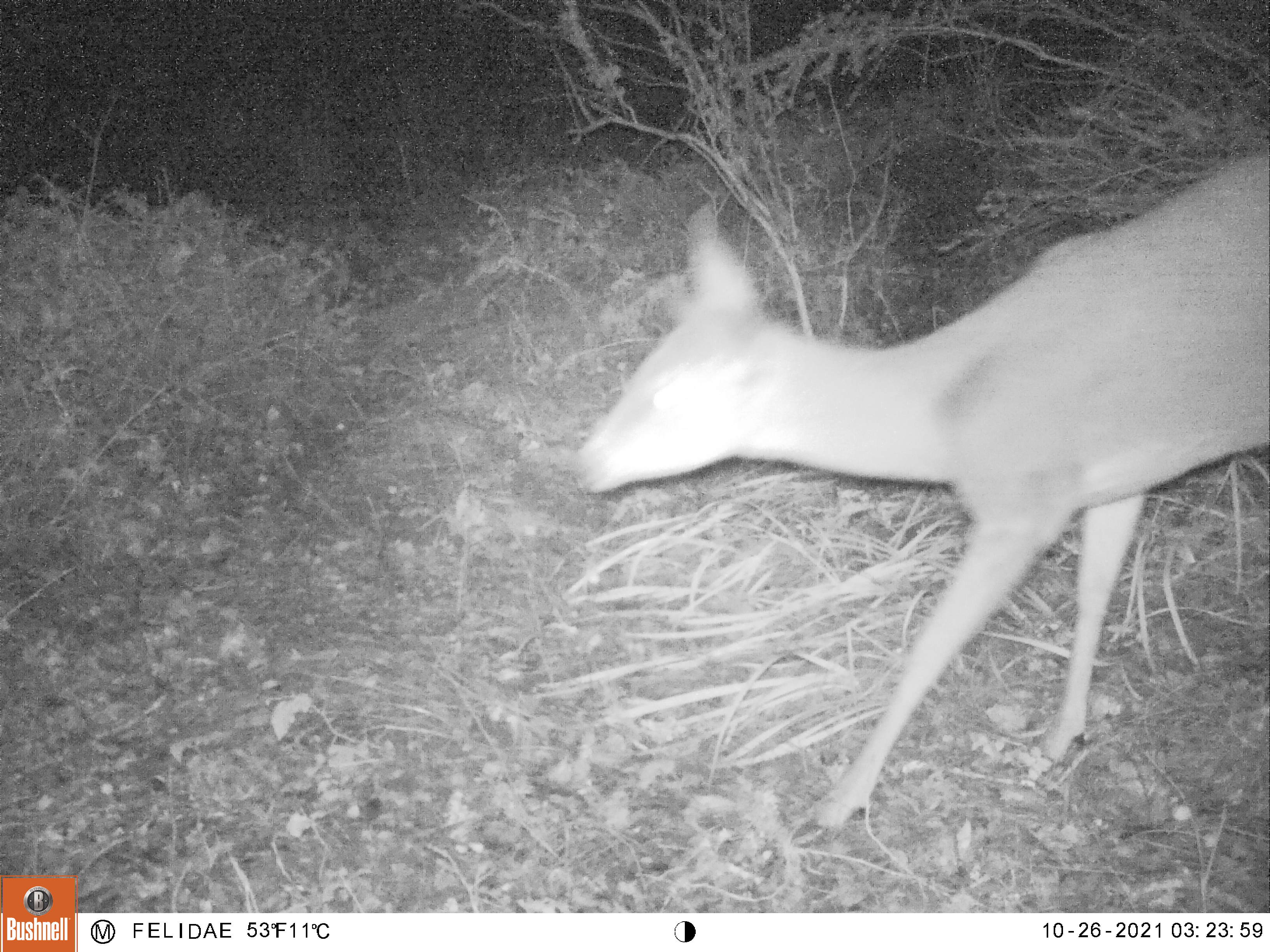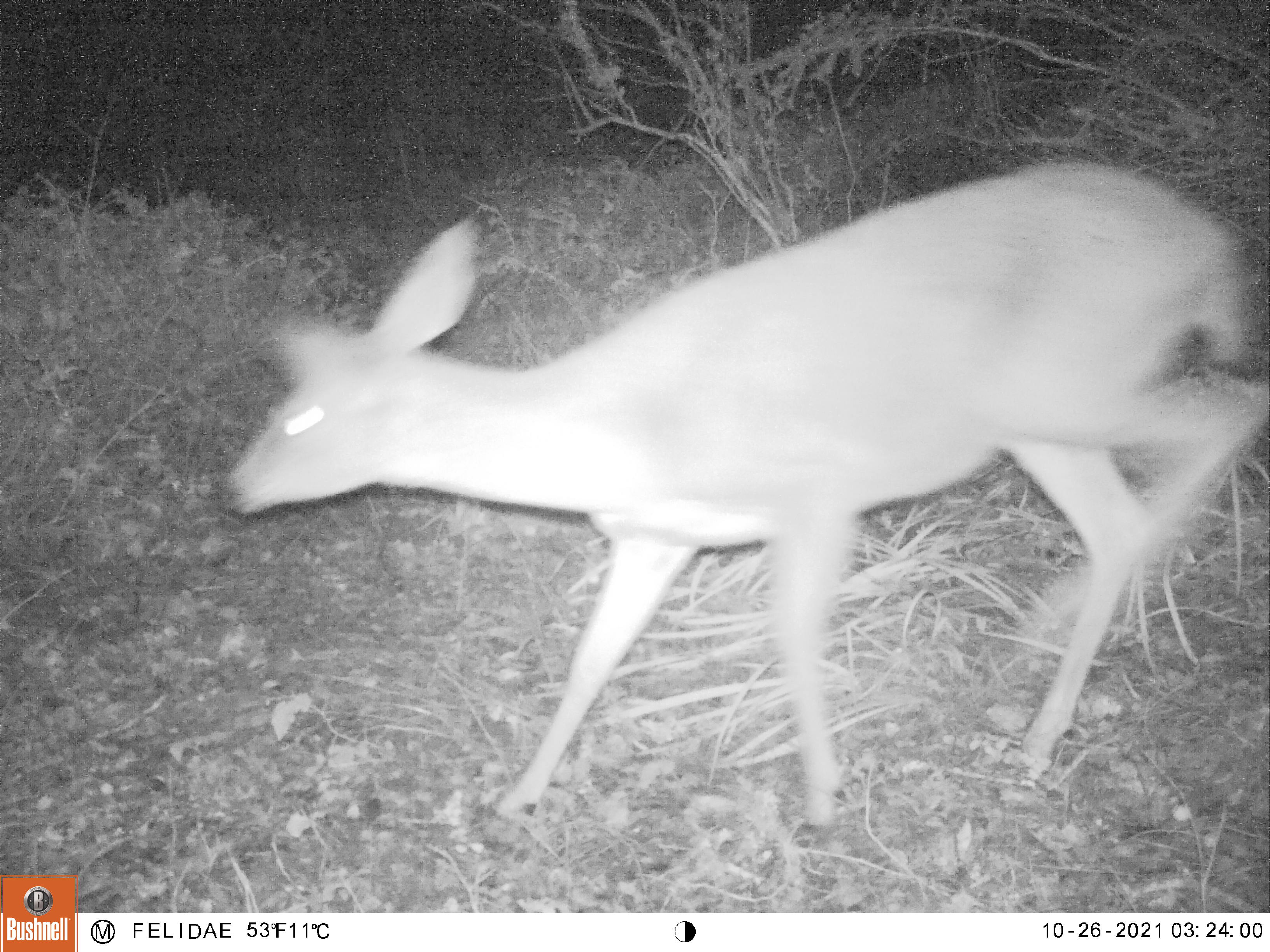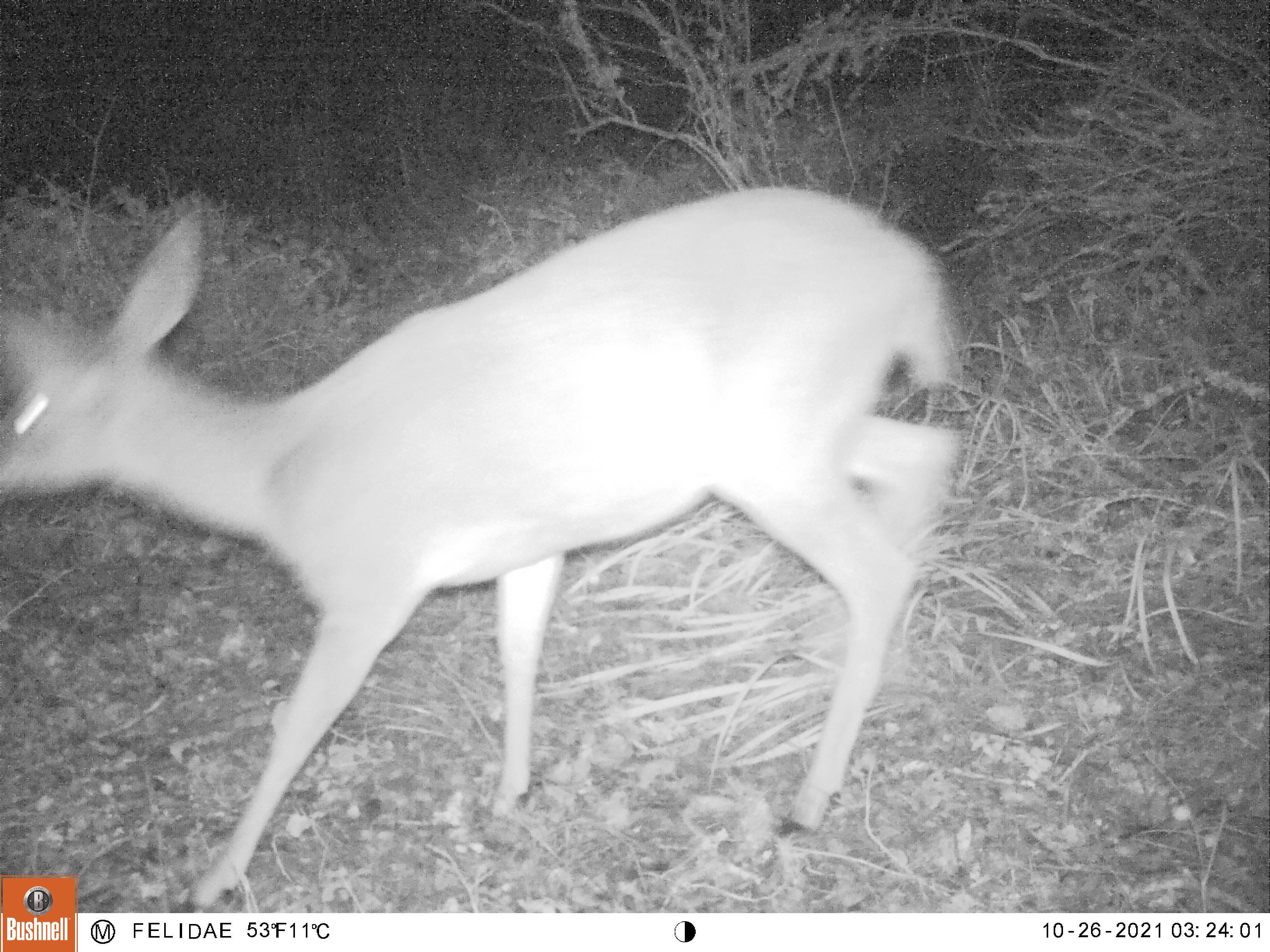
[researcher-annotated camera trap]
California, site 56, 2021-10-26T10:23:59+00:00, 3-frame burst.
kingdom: Animalia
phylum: Chordata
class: Mammalia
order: Artiodactyla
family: Cervidae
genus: Odocoileus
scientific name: Odocoileus hemionus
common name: mule deer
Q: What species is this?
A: Mule deer (Odocoileus hemionus).